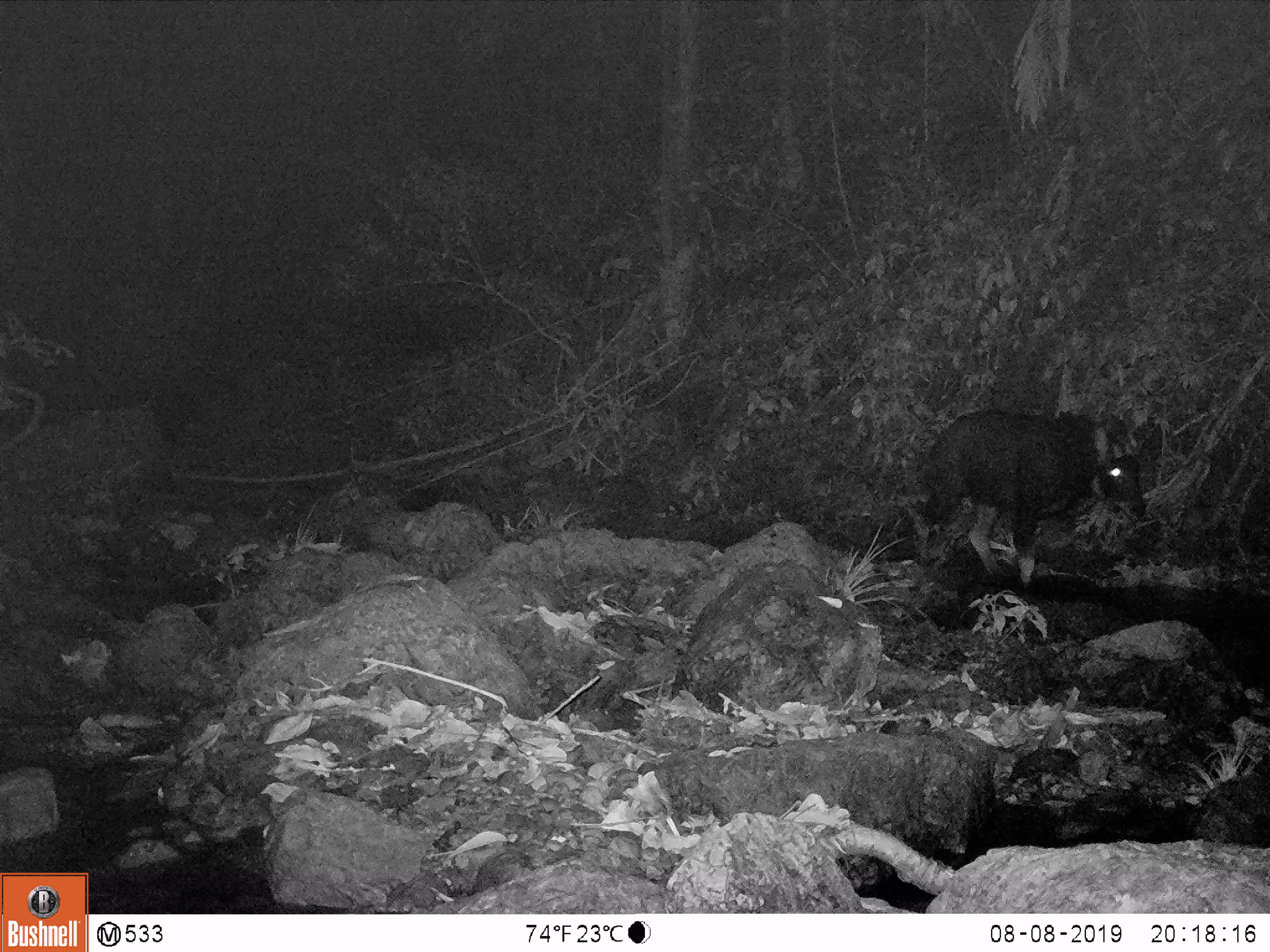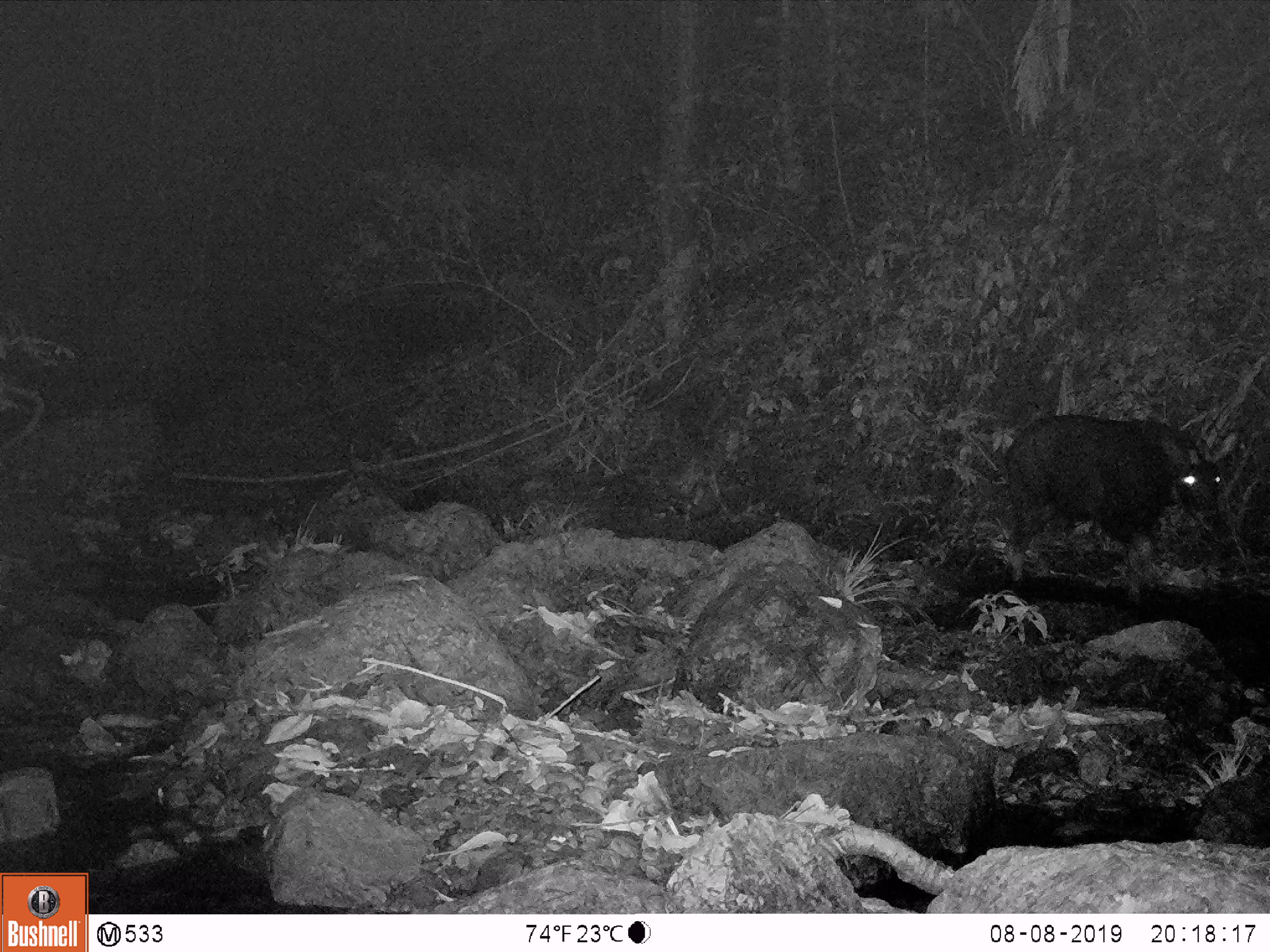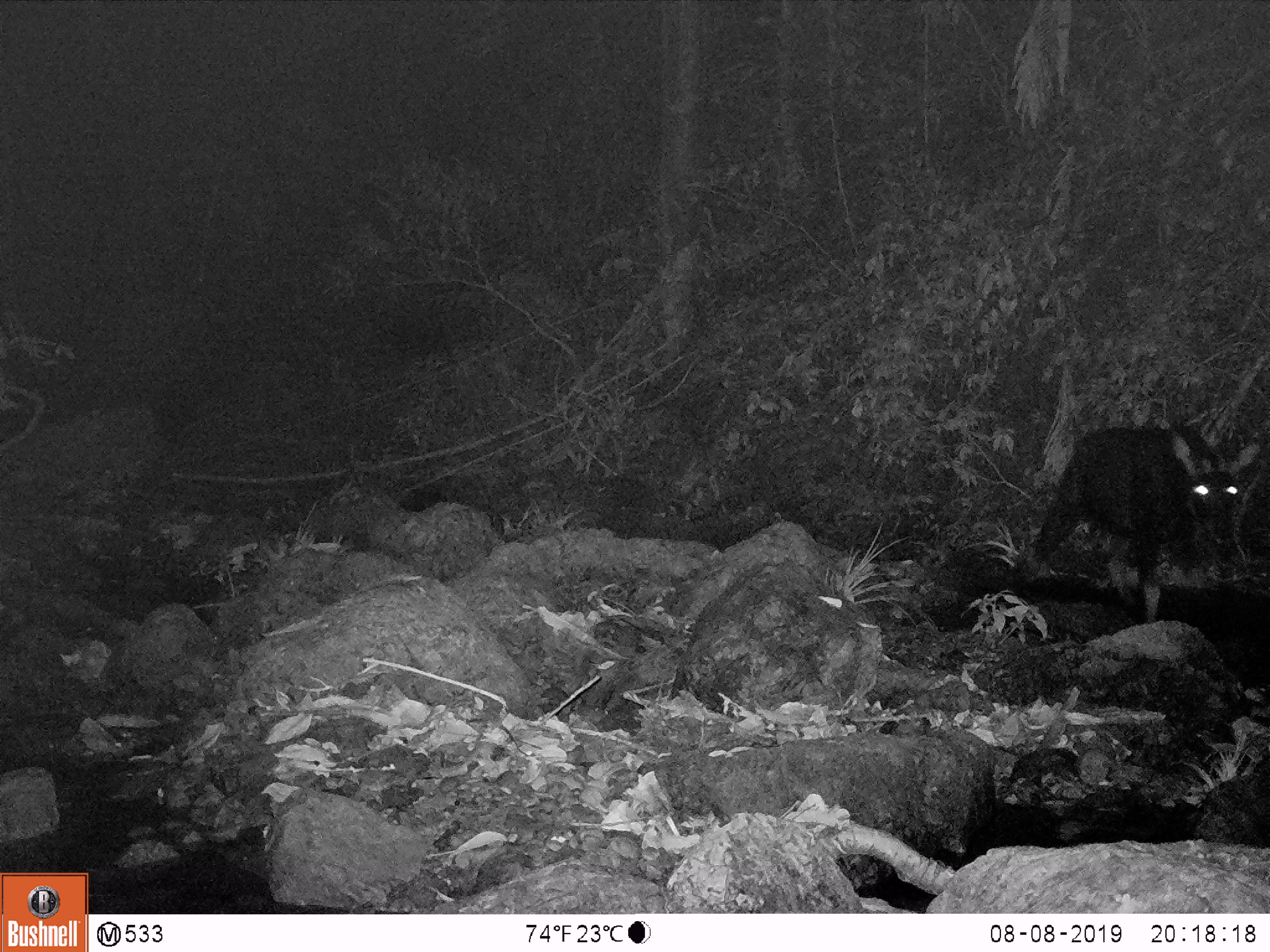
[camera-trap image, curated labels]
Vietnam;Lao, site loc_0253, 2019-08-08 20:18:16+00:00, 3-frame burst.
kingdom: Animalia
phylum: Chordata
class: Mammalia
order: Artiodactyla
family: Bovidae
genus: Capricornis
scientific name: Capricornis sumatraensis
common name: chinese serow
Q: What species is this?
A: Chinese serow (Capricornis sumatraensis).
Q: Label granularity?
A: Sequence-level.